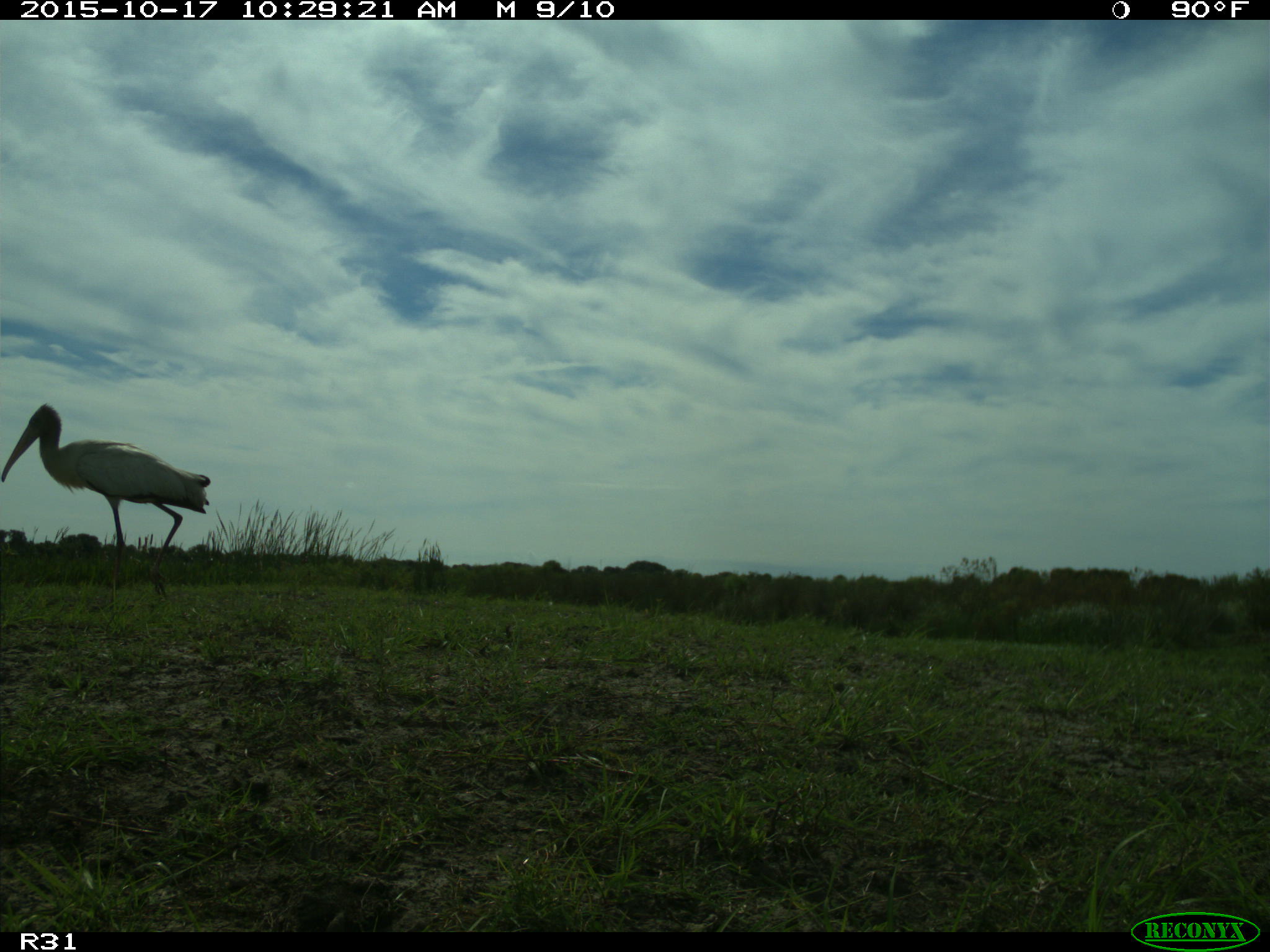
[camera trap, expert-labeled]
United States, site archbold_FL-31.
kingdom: Animalia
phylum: Chordata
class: Aves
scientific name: Aves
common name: birds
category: unidentified bird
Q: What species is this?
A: Unidentified bird (birds) (Aves).